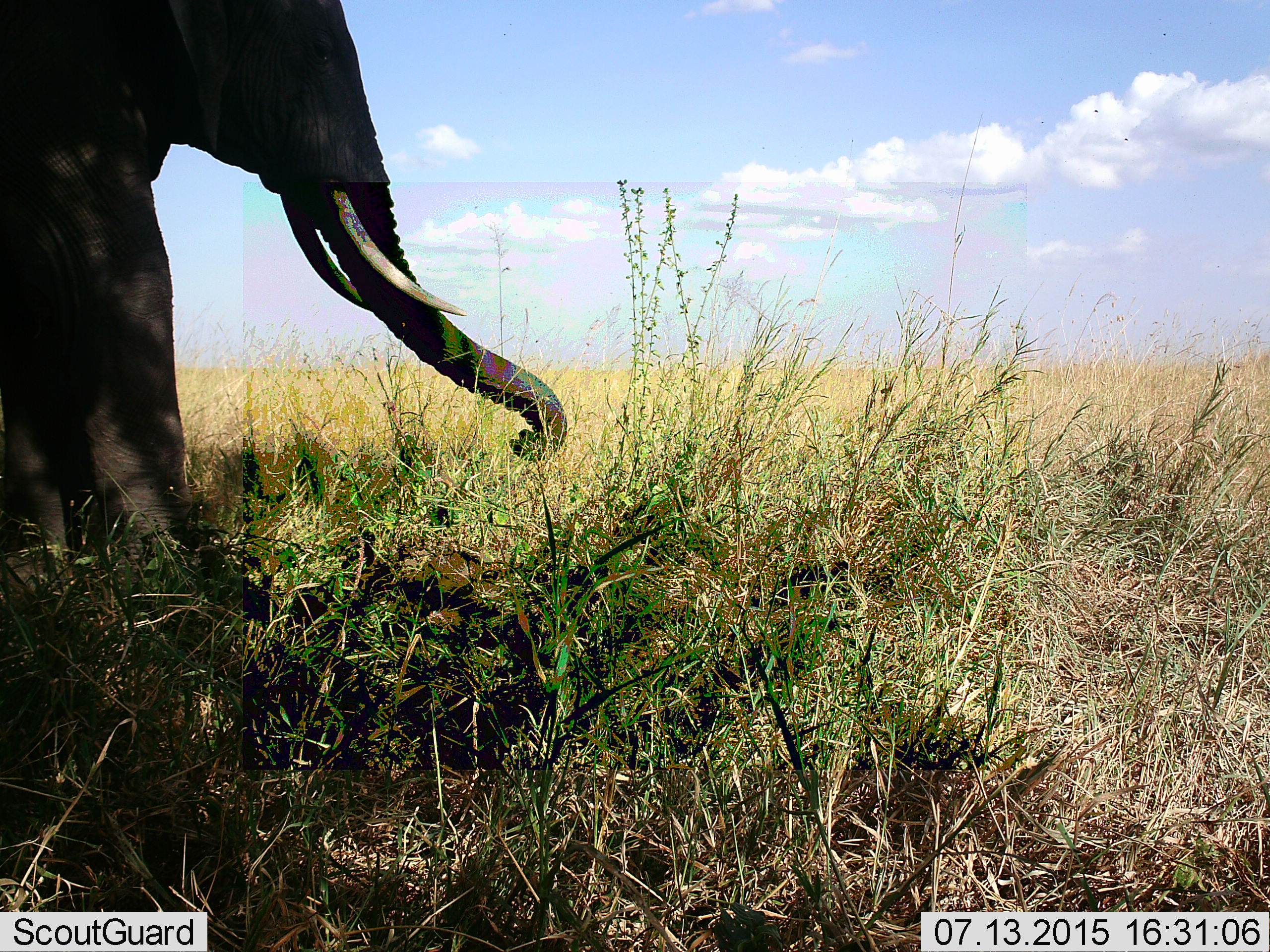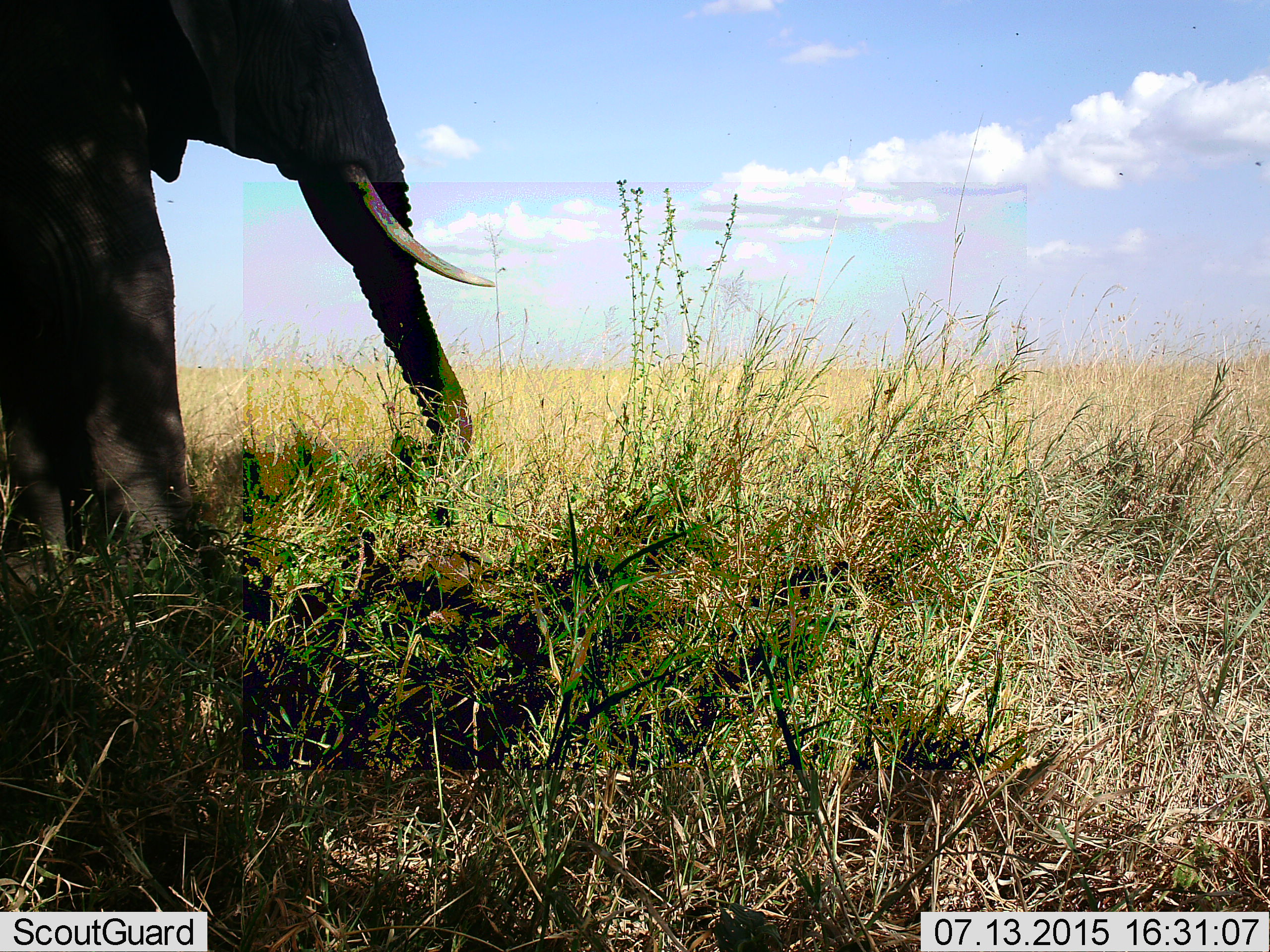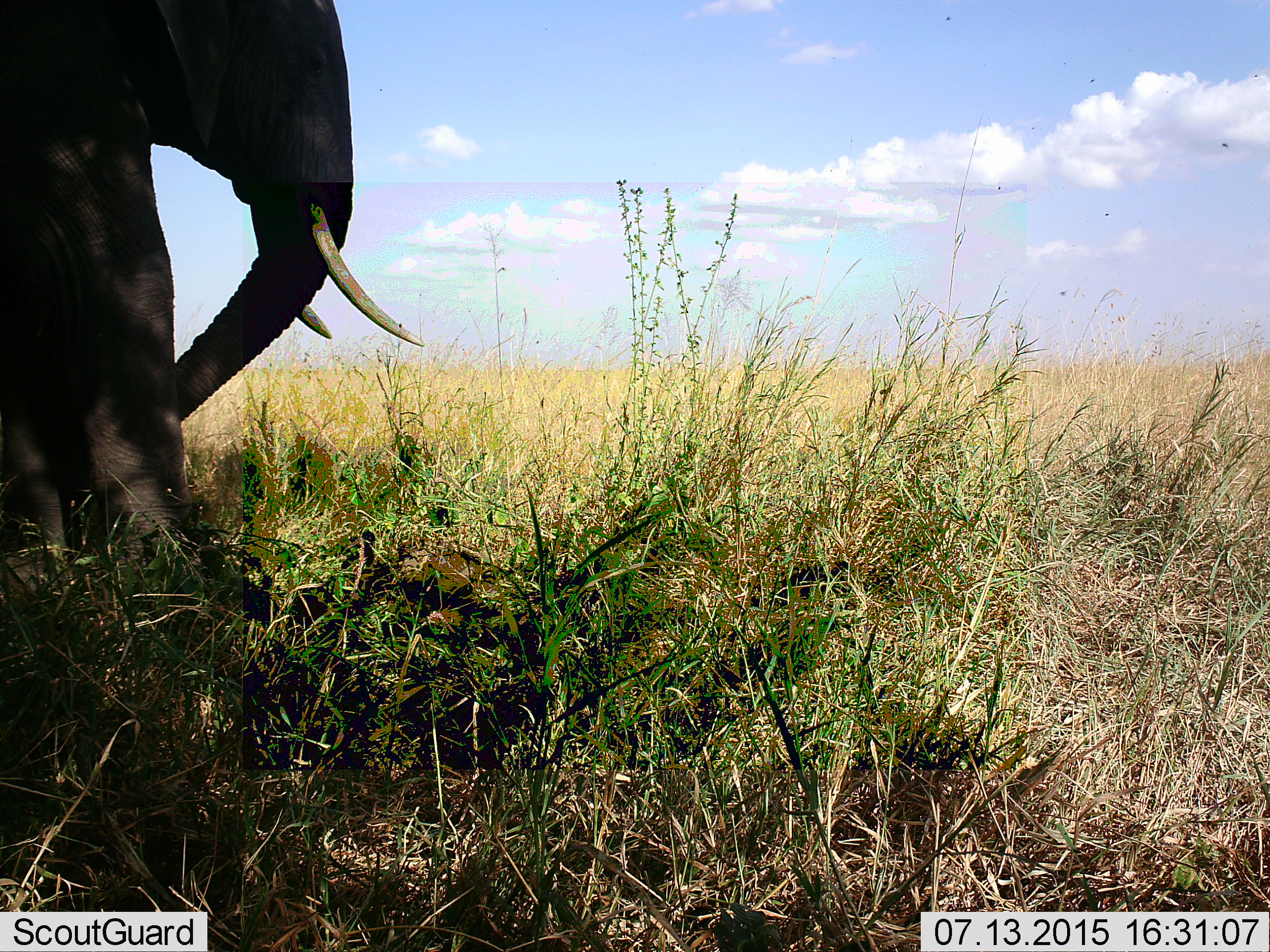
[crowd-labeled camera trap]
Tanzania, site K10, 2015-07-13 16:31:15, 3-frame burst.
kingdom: Animalia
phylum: Chordata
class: Mammalia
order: Proboscidea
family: Elephantidae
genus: Loxodonta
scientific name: Loxodonta africana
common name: african bush elephant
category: elephant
Elephant (african bush elephant) (Loxodonta africana), count 1. Behavior (volunteer vote fractions): standing 50%, resting 0%, moving 10%, interacting 0%. Young present (vote fraction): 0%. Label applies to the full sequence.